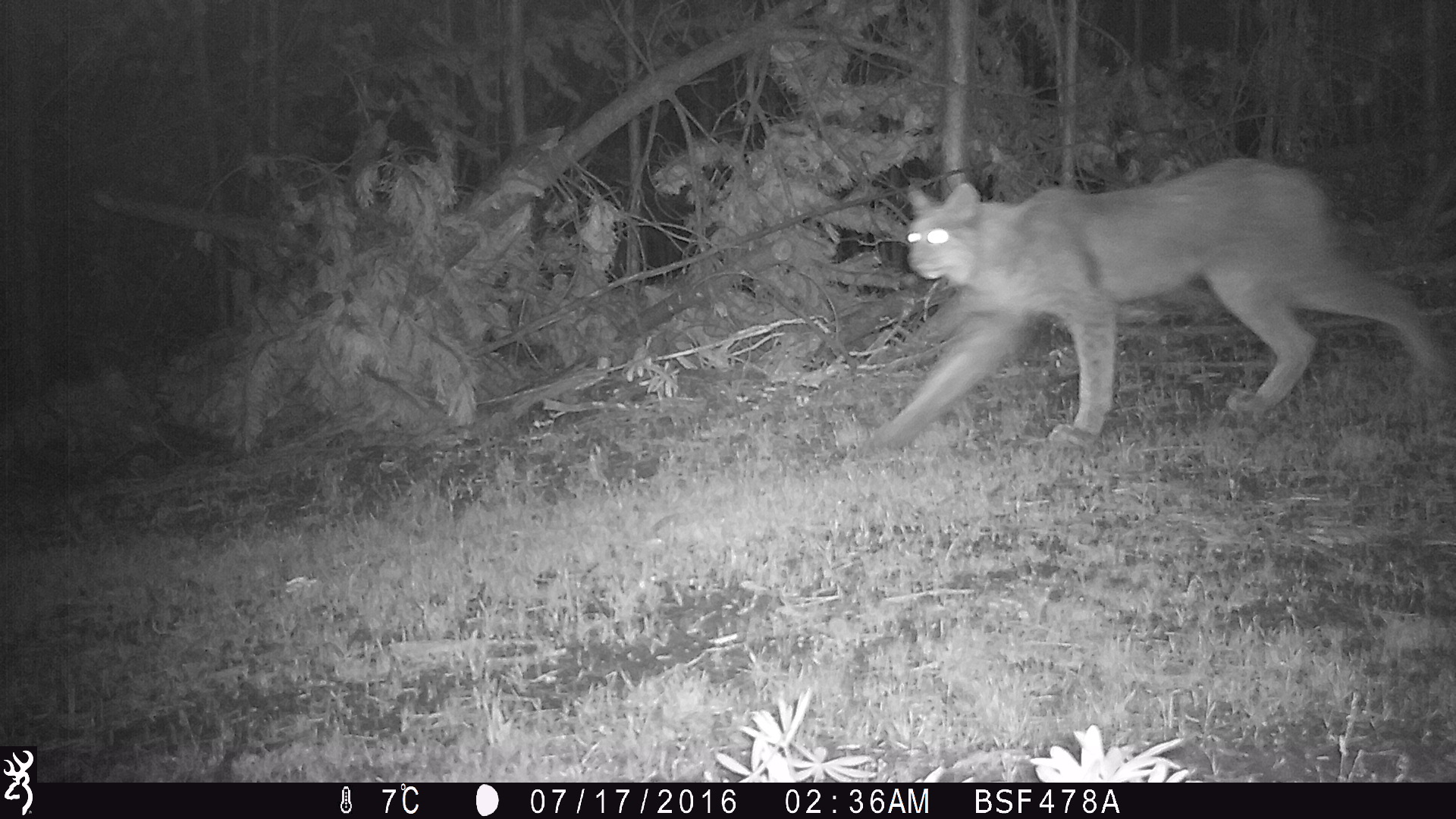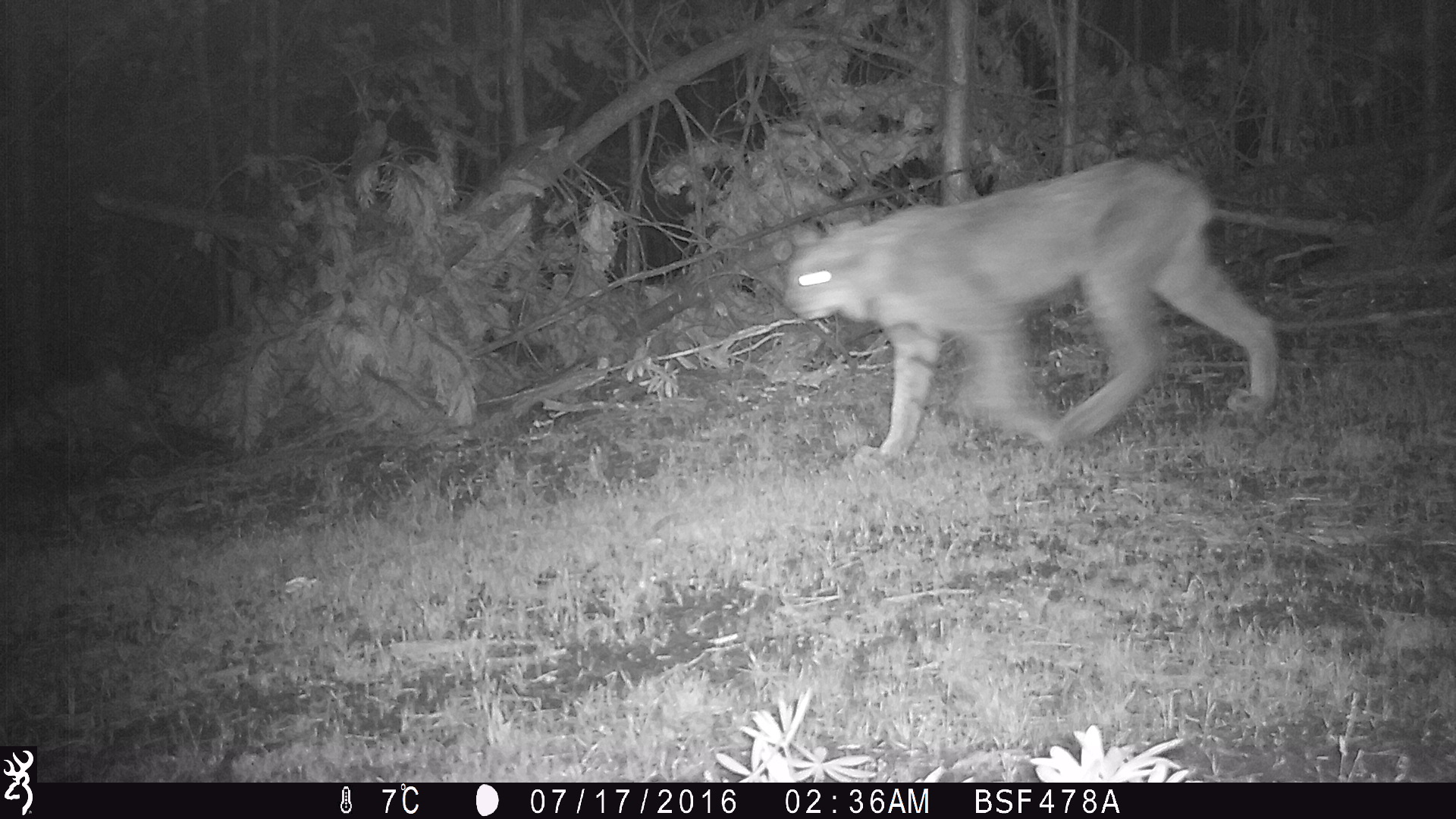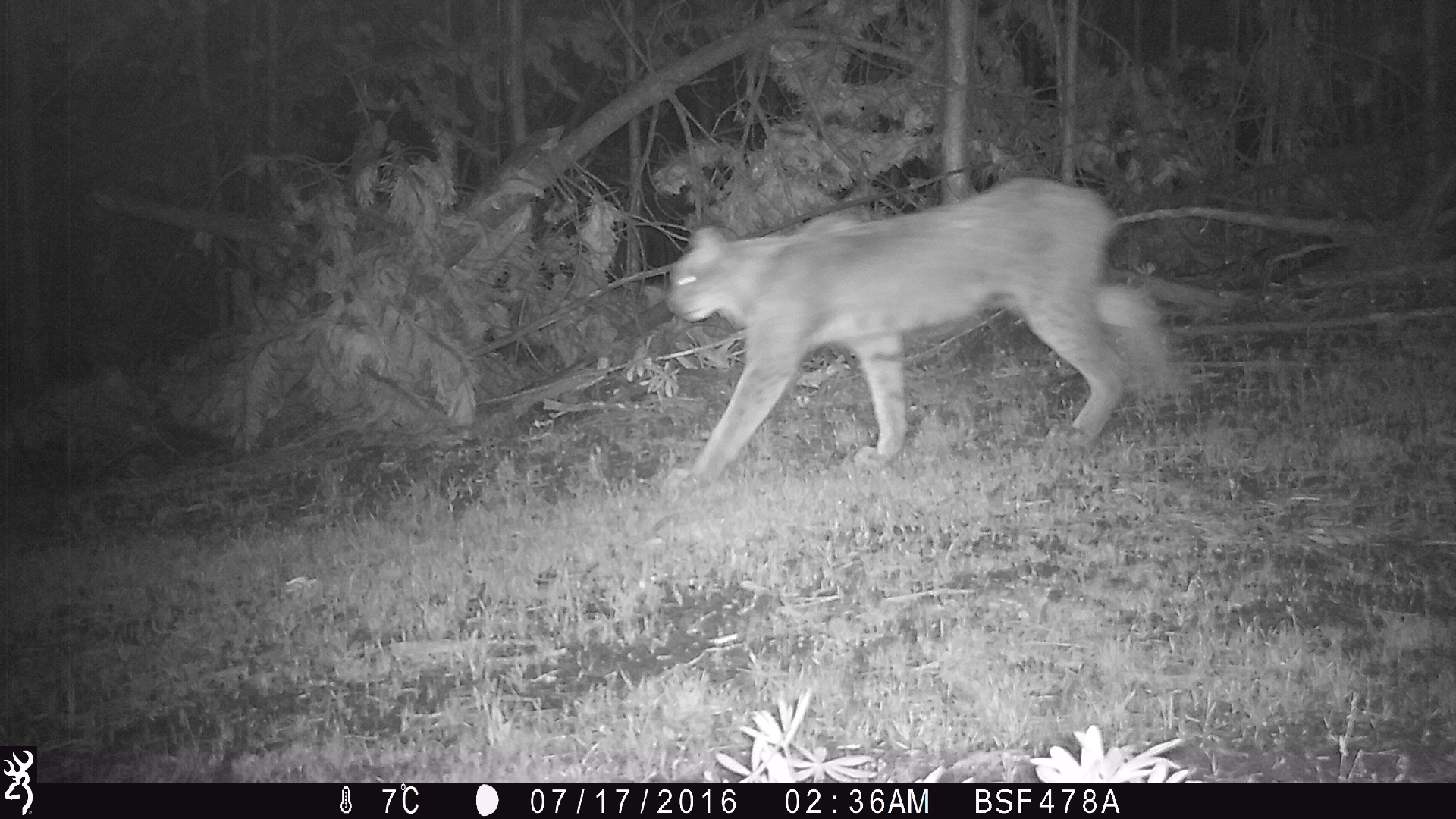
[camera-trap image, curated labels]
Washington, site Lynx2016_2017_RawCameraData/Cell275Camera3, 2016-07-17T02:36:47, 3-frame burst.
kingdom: Animalia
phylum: Chordata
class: Mammalia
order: Carnivora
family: Felidae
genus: Lynx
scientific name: Lynx canadensis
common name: canada lynx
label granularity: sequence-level